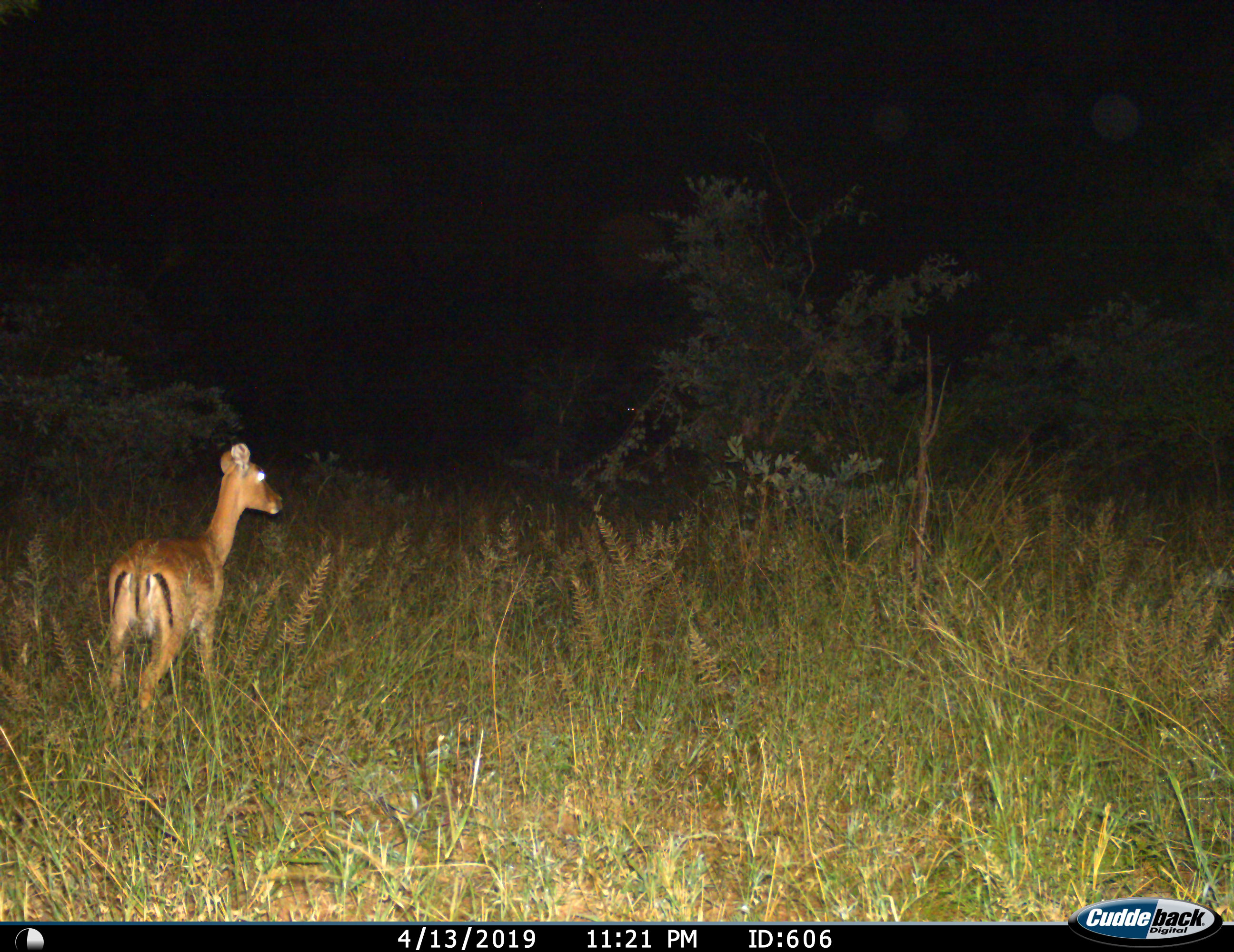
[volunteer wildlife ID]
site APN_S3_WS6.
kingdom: Animalia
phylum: Chordata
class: Mammalia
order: Artiodactyla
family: Bovidae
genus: Aepyceros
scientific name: Aepyceros melampus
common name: impala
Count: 1.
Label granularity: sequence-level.